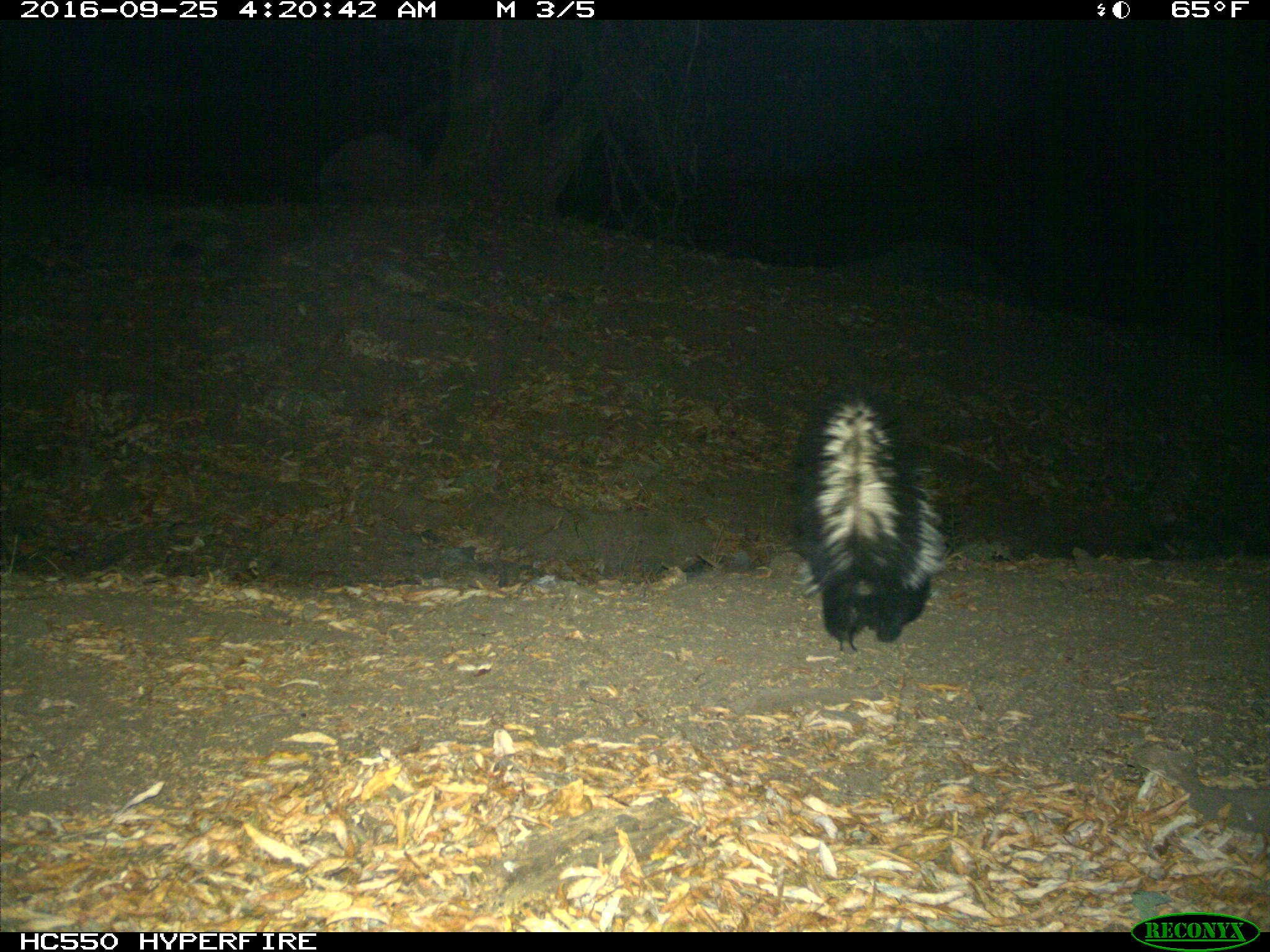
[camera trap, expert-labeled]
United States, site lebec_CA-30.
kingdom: Animalia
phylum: Chordata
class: Mammalia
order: Carnivora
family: Mephitidae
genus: Mephitis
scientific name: Mephitis mephitis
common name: striped skunk